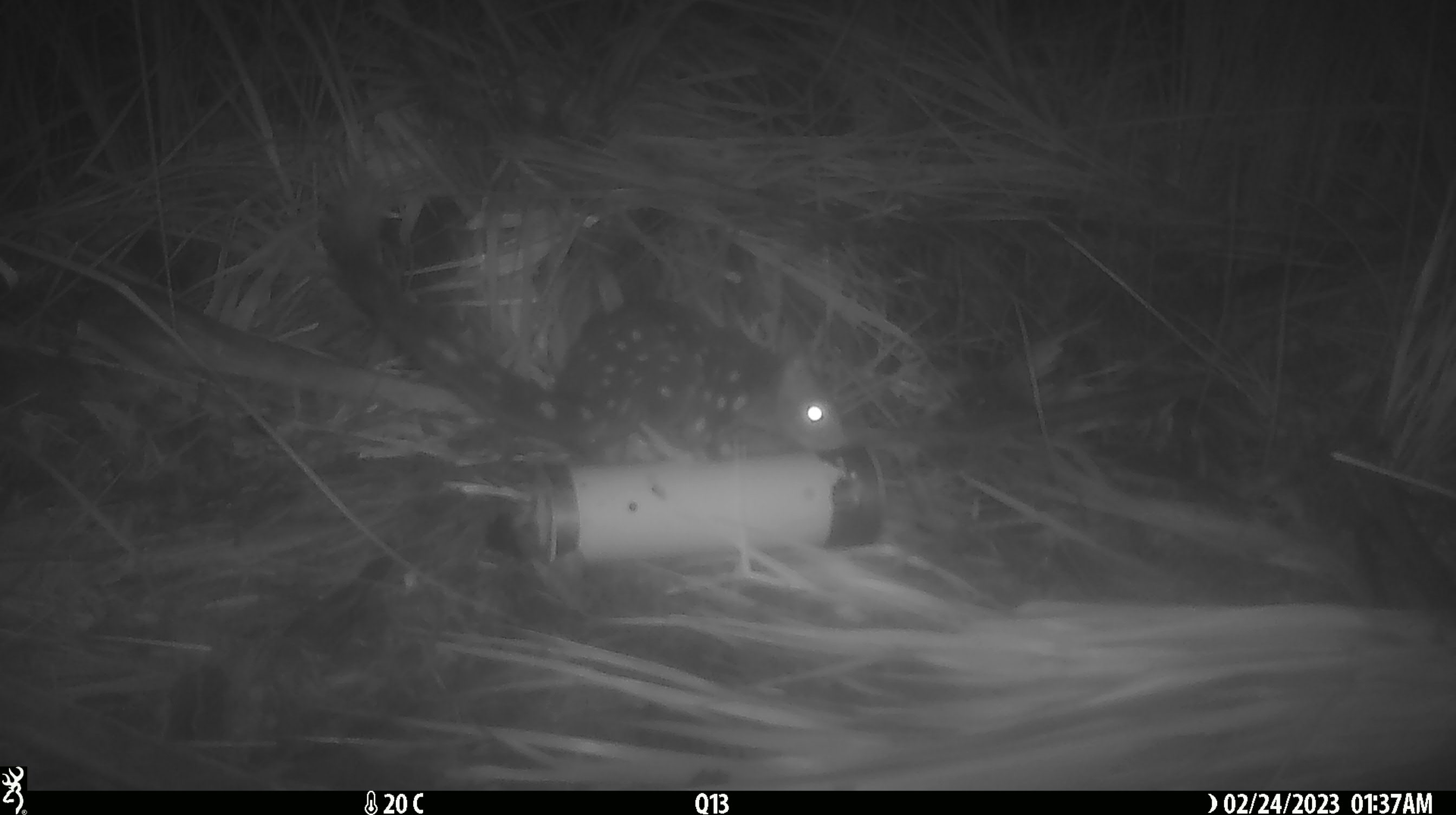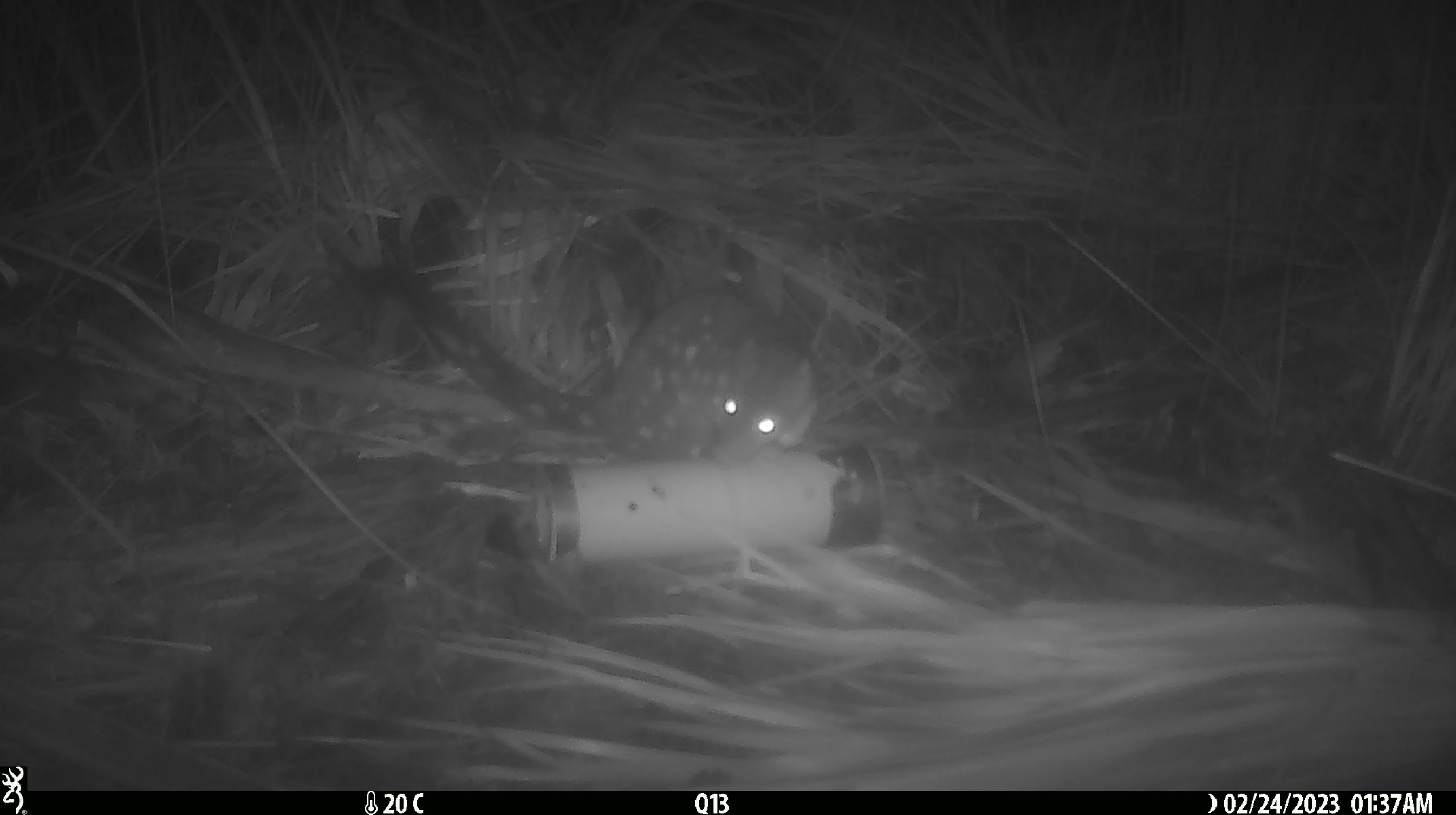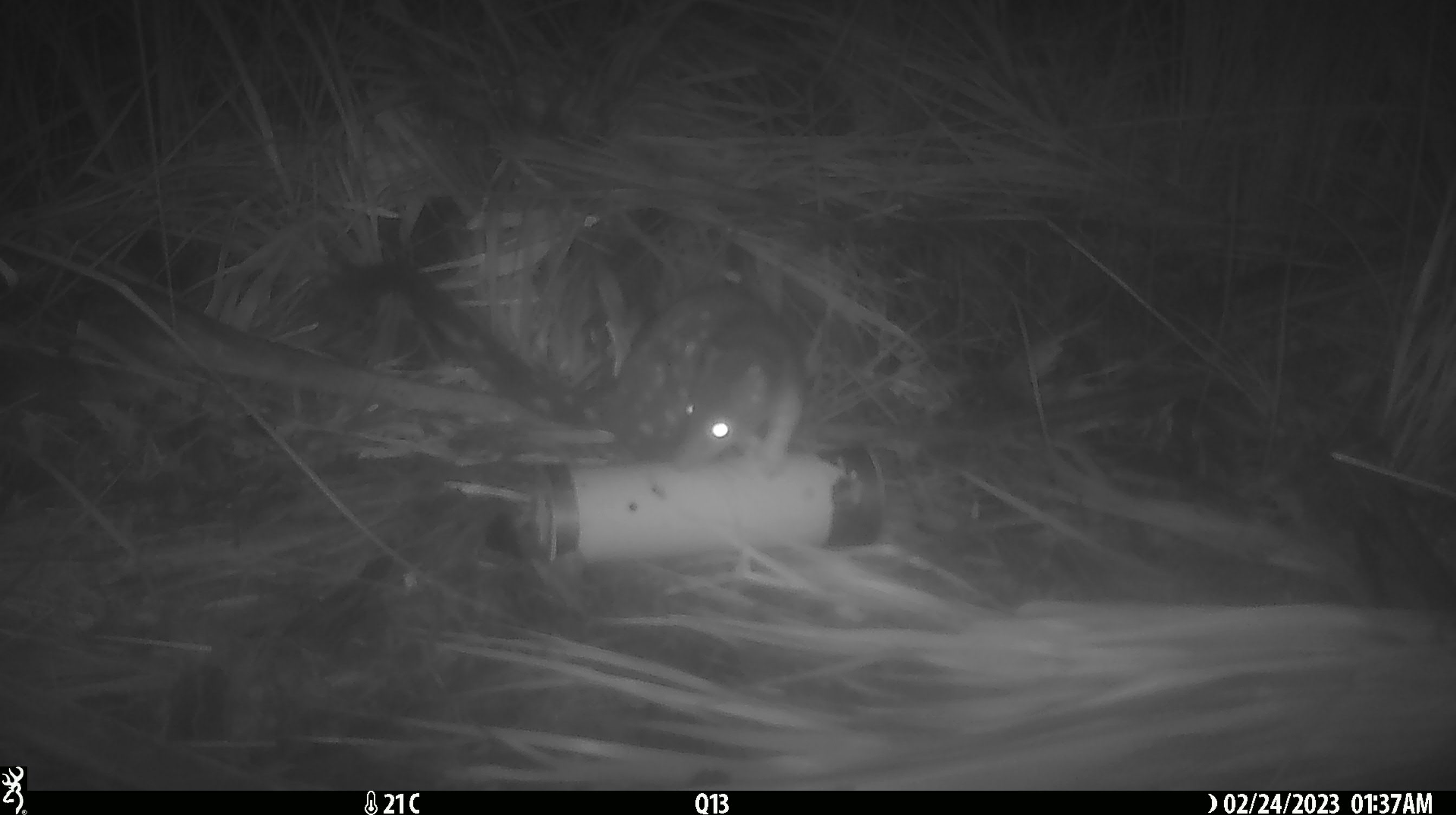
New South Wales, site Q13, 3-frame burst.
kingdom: Animalia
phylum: Chordata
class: Mammalia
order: Dasyuromorphia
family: Dasyuridae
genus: Dasyurus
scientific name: Dasyurus maculatus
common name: spotted-tailed quoll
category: quoll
Quoll (spotted-tailed quoll) (Dasyurus maculatus).